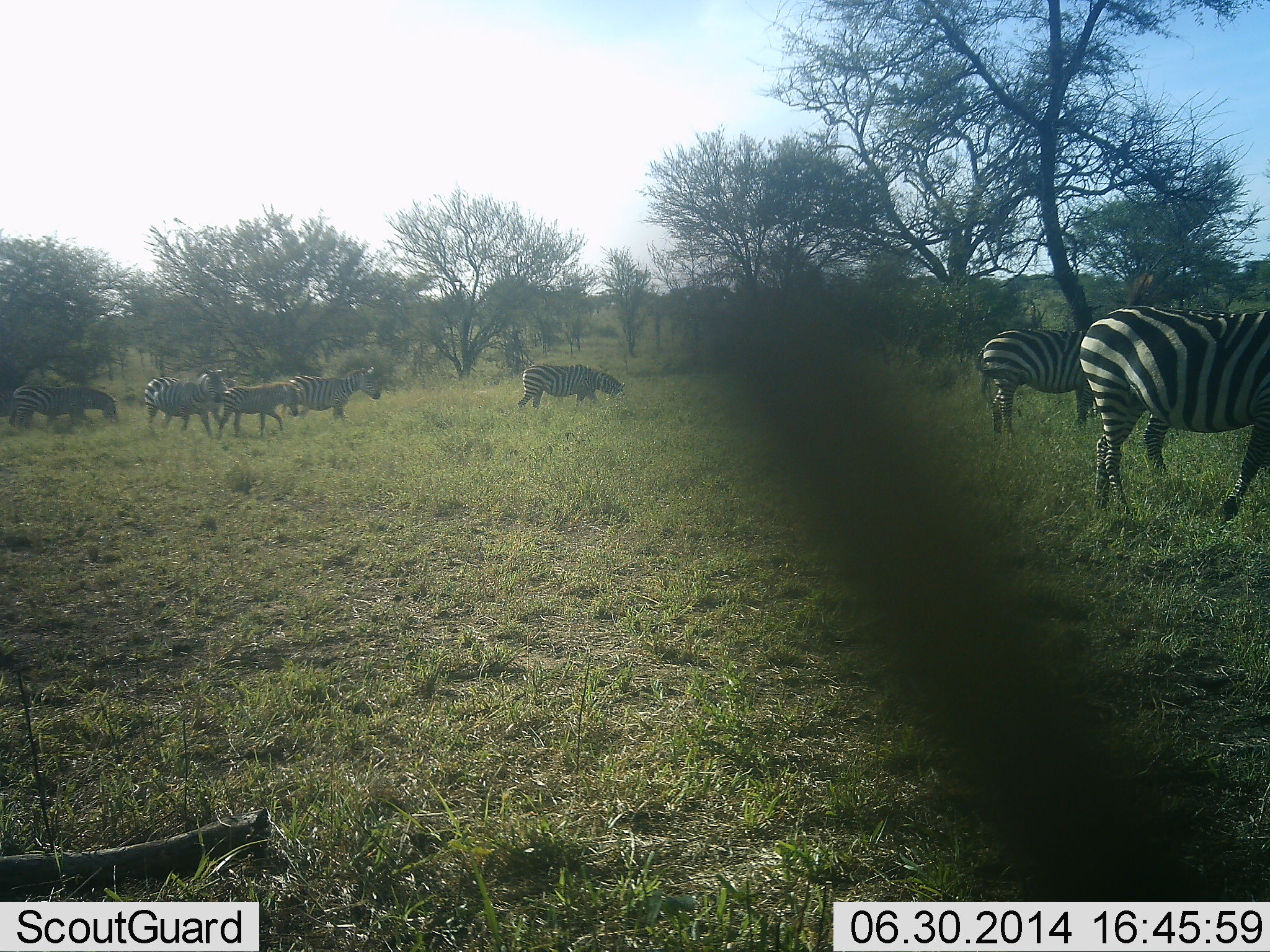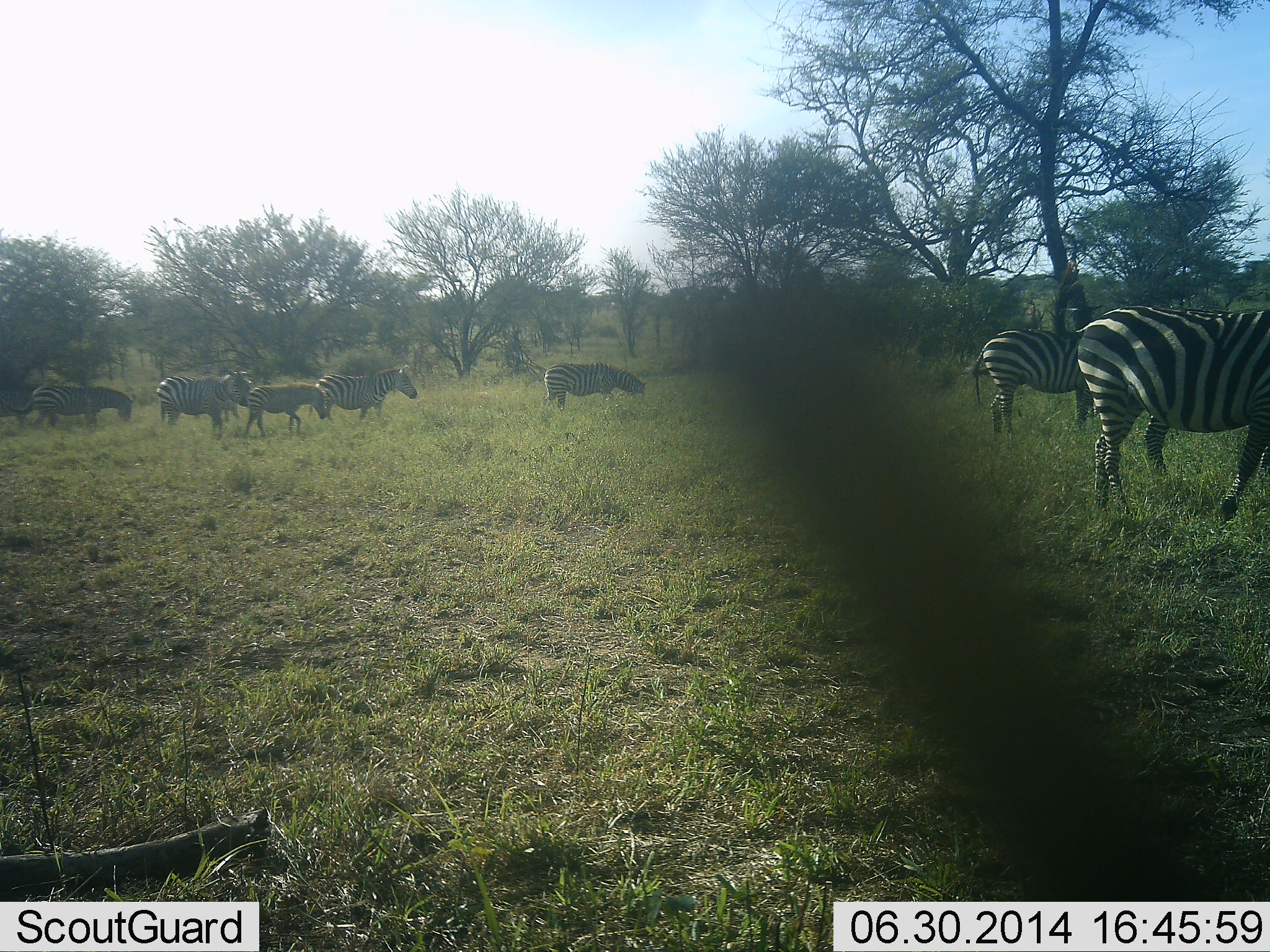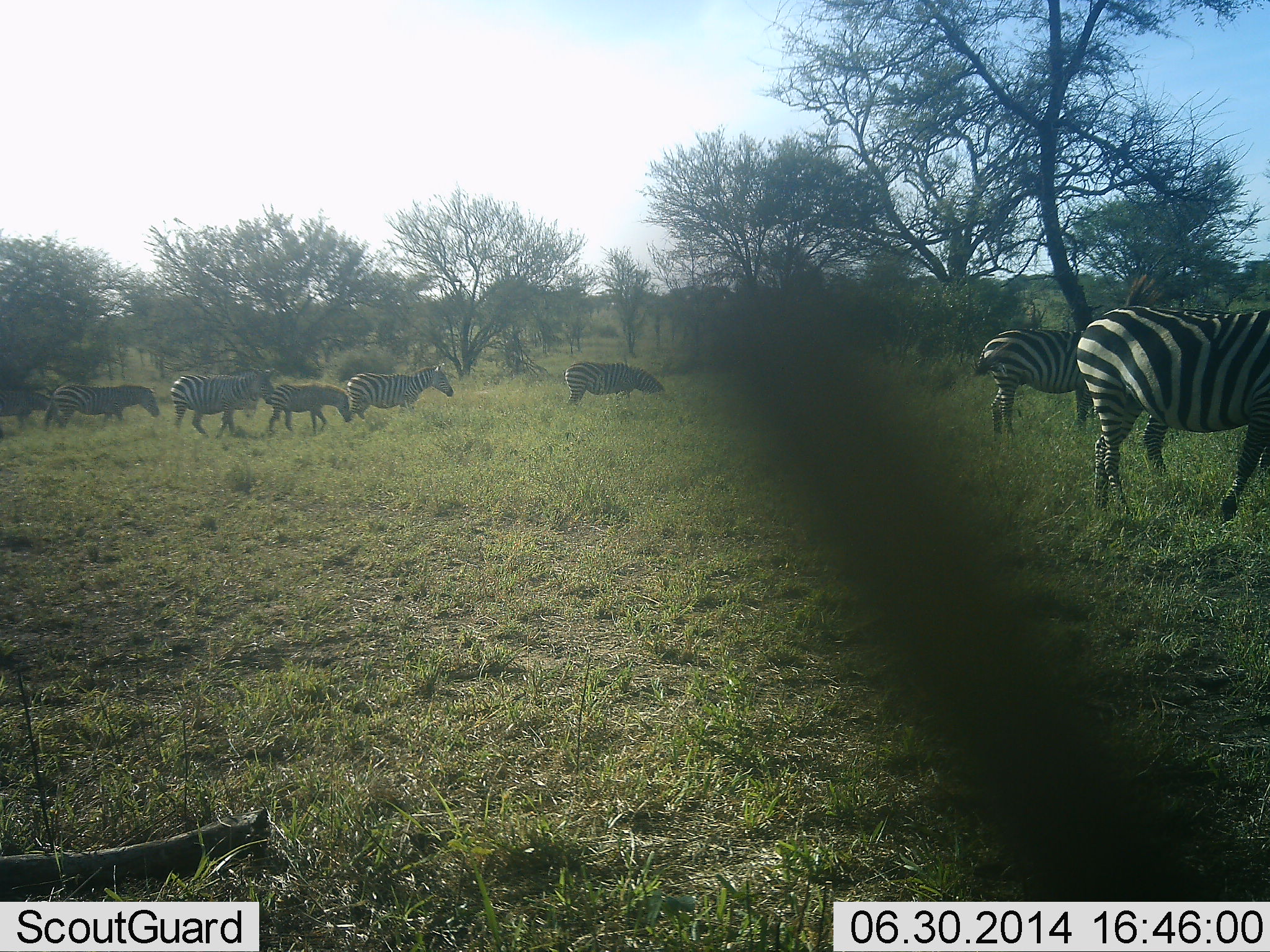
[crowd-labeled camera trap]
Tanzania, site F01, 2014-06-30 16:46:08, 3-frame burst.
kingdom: Animalia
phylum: Chordata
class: Mammalia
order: Perissodactyla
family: Equidae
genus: Equus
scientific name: Equus quagga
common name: plains zebra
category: zebra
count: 8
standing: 10%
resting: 0%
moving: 90%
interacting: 0%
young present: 20%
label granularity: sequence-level